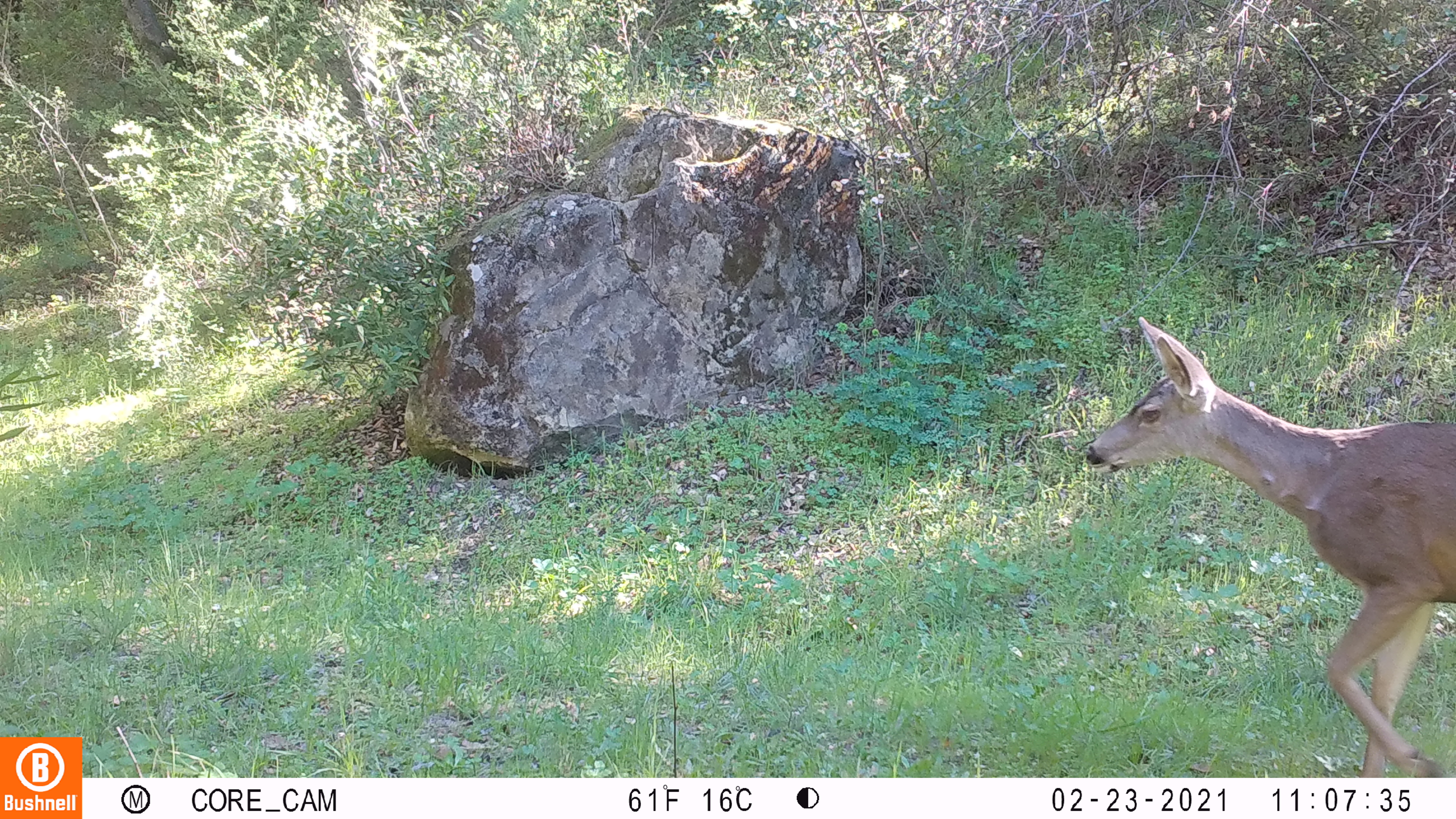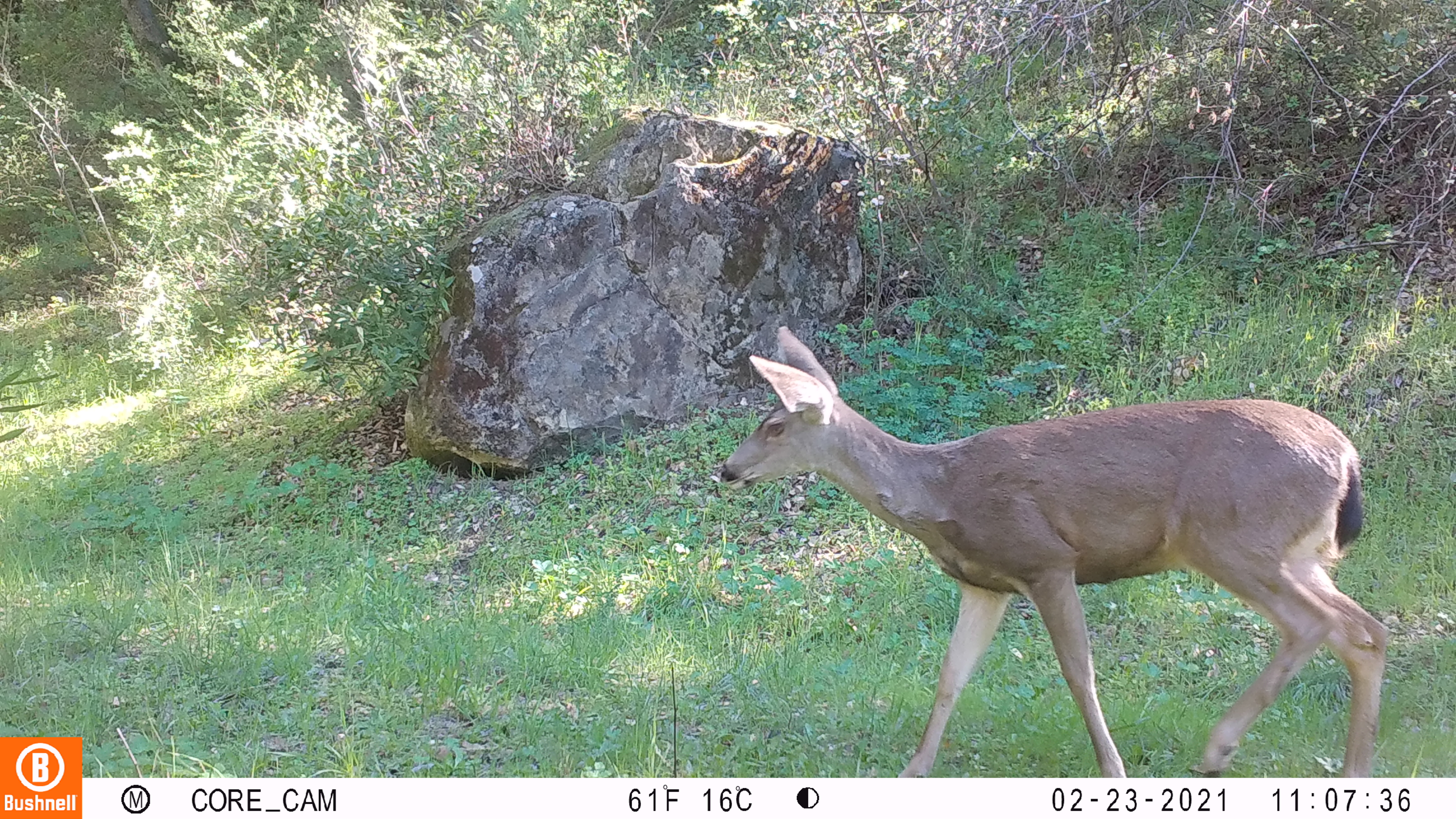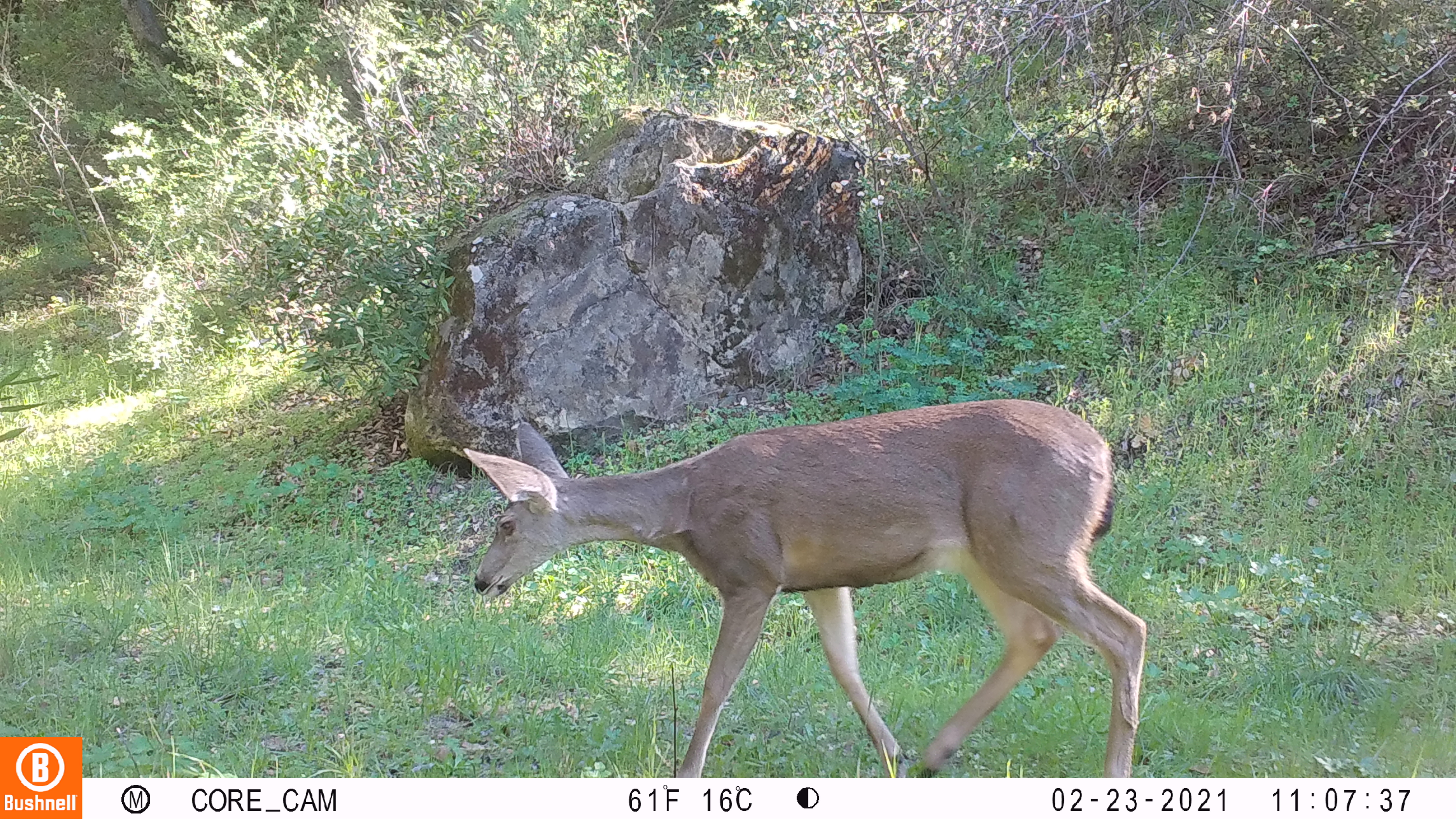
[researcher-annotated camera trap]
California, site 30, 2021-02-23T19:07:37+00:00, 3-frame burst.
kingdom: Animalia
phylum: Chordata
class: Mammalia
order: Artiodactyla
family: Cervidae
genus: Odocoileus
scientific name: Odocoileus hemionus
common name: mule deer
Mule deer (Odocoileus hemionus).